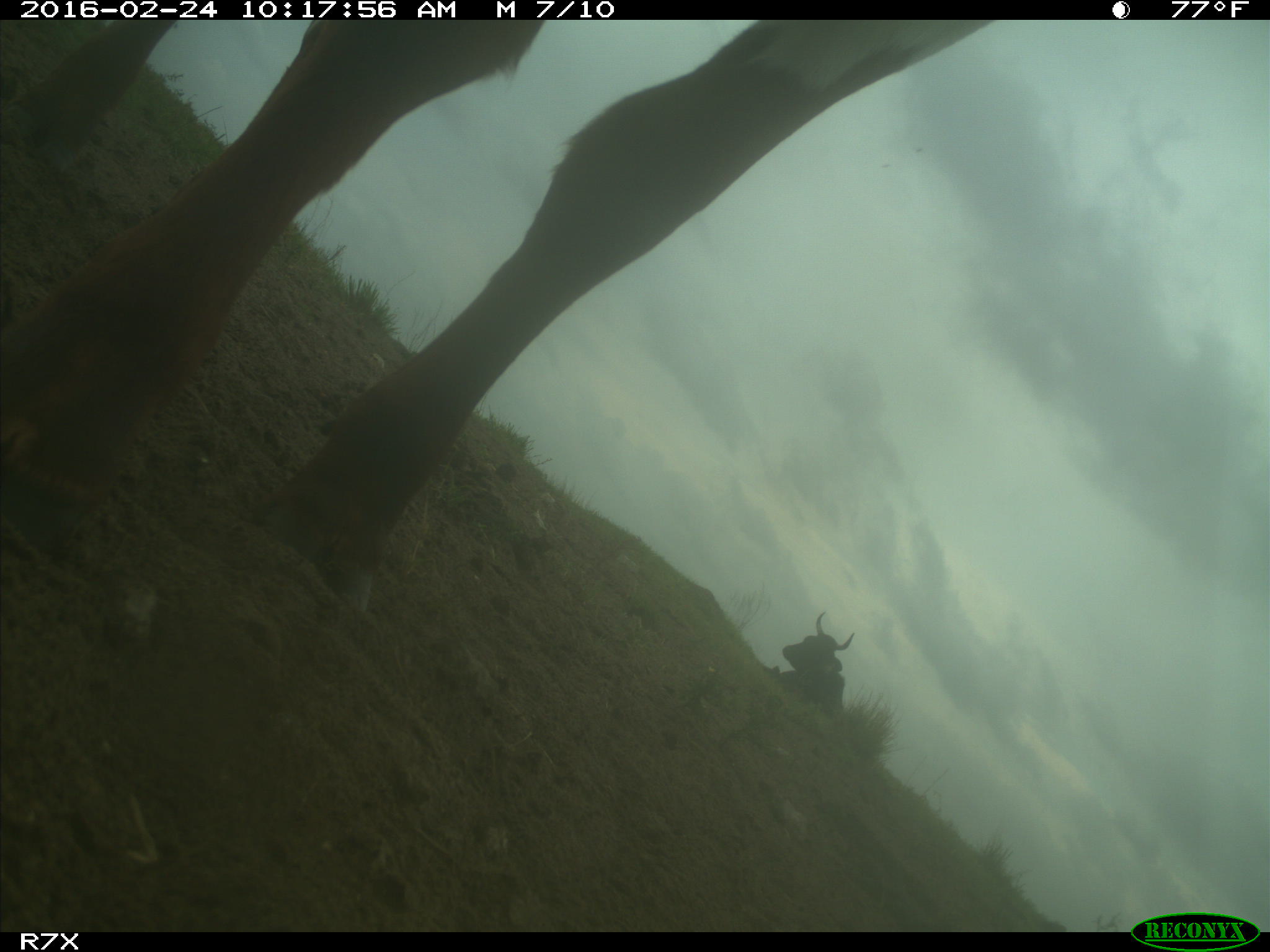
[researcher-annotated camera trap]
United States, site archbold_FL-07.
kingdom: Animalia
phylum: Chordata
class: Mammalia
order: Artiodactyla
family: Bovidae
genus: Bos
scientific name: Bos taurus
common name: domestic cow